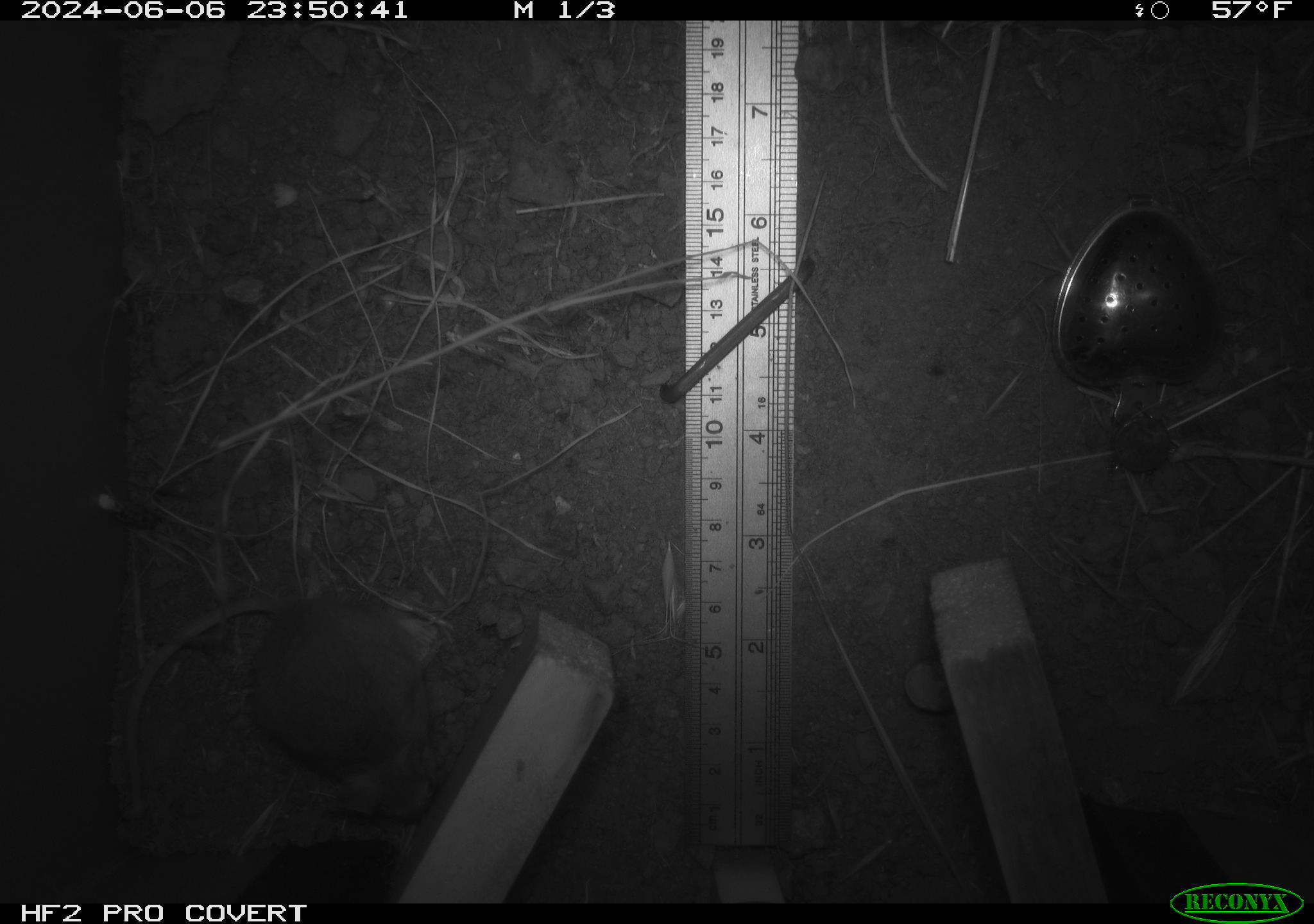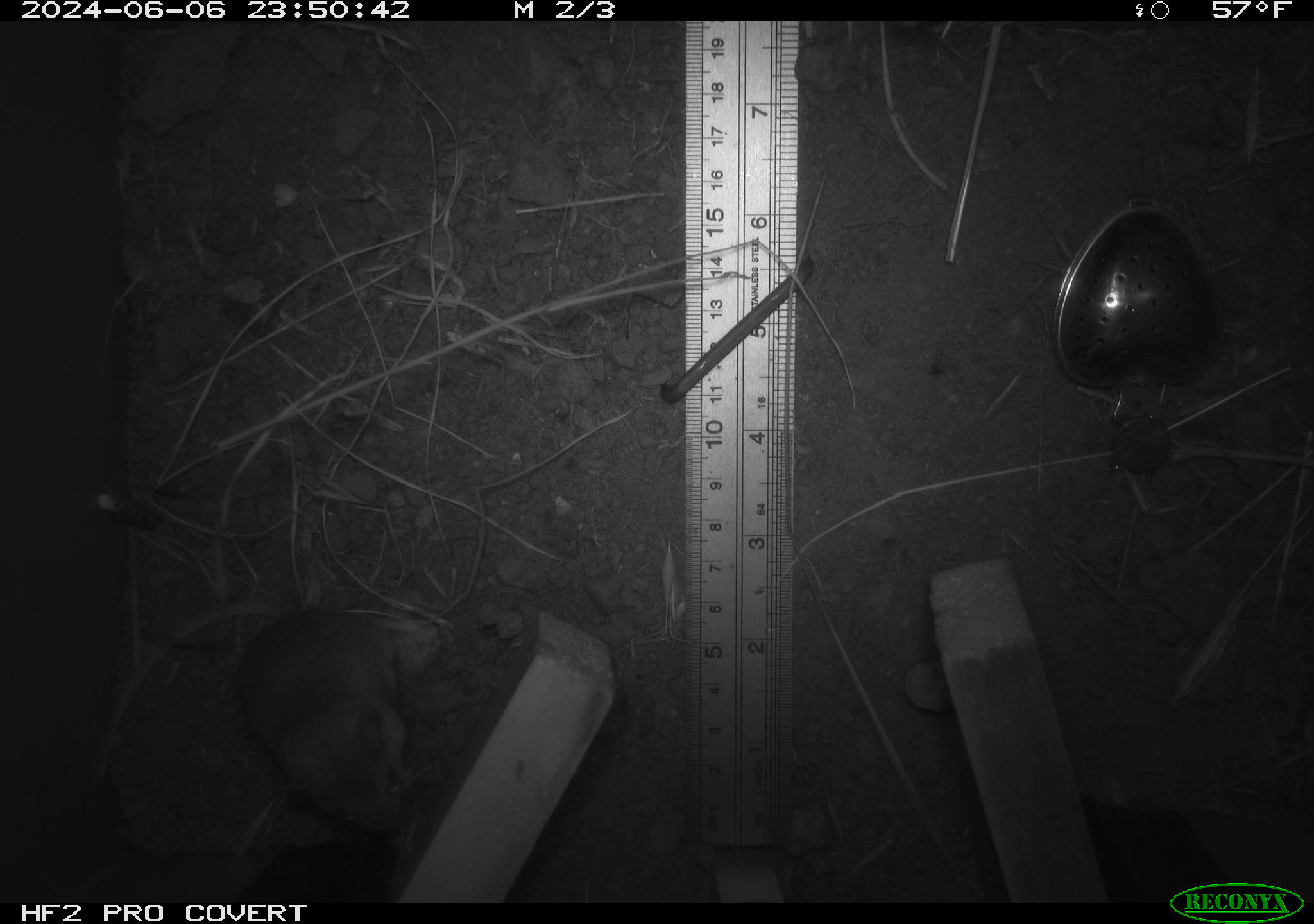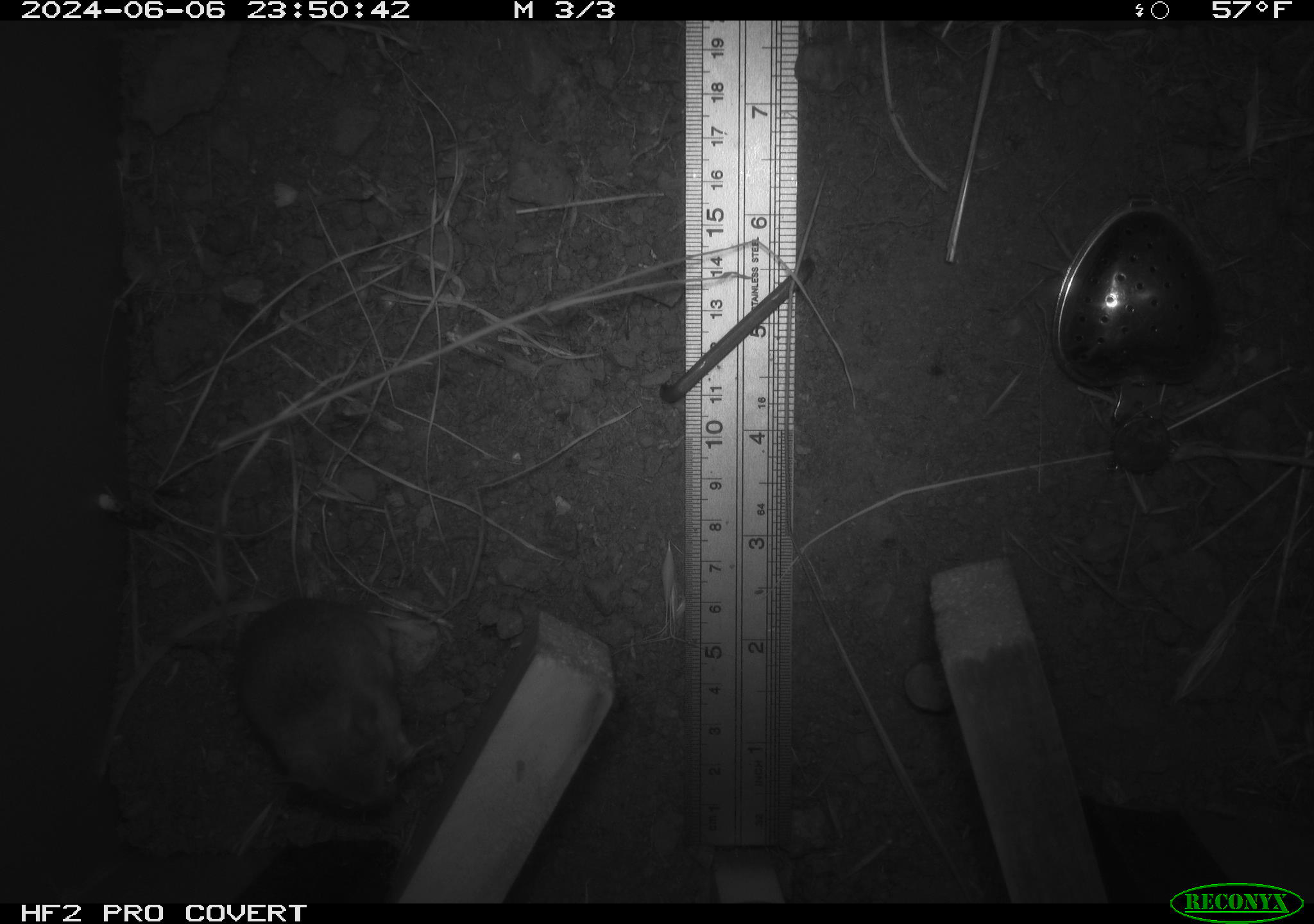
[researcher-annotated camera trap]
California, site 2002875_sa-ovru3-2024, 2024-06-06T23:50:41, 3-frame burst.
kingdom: Animalia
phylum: Chordata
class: Mammalia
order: Rodentia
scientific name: Rodentia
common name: mouse species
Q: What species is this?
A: Mouse species (Rodentia).